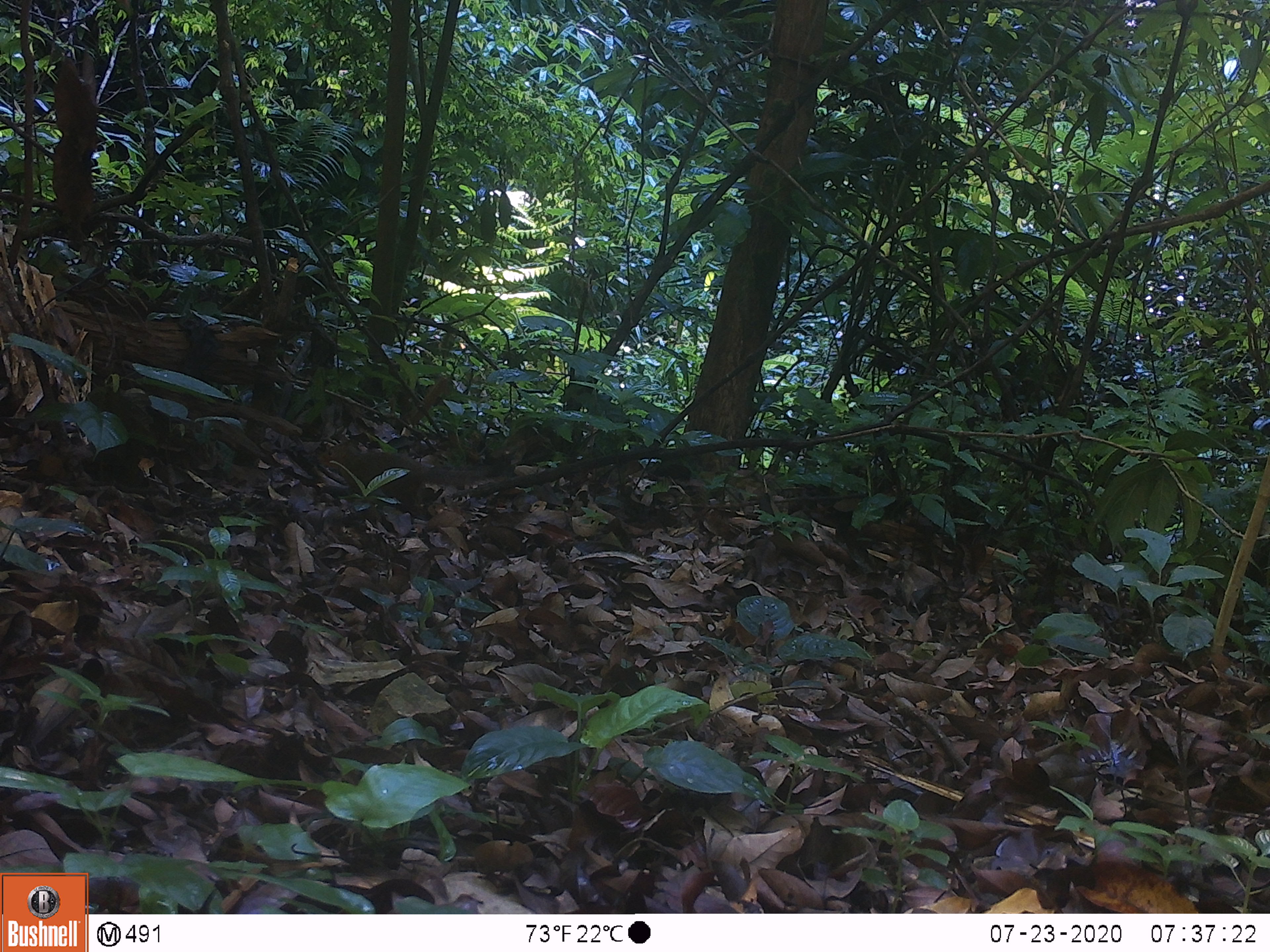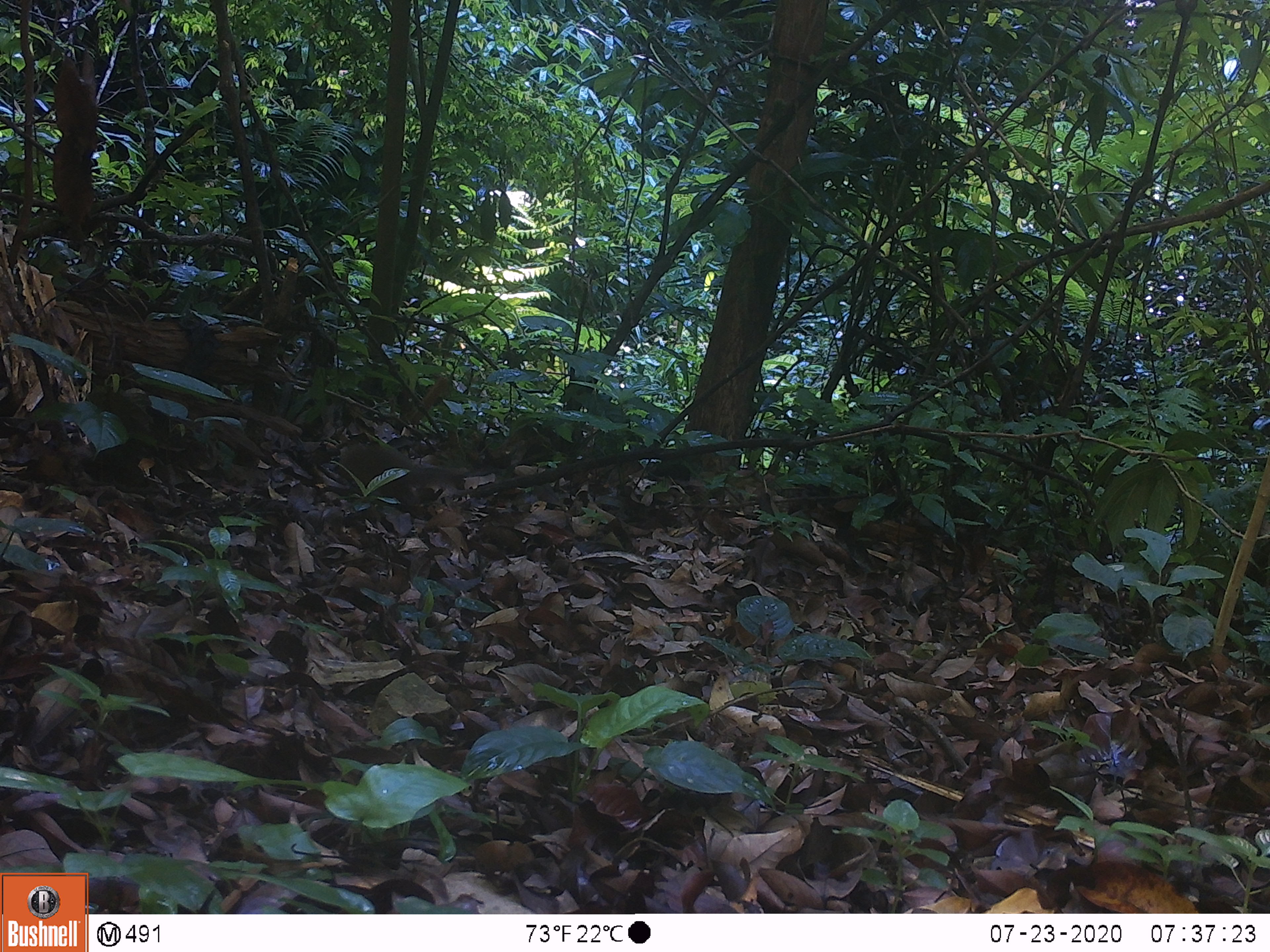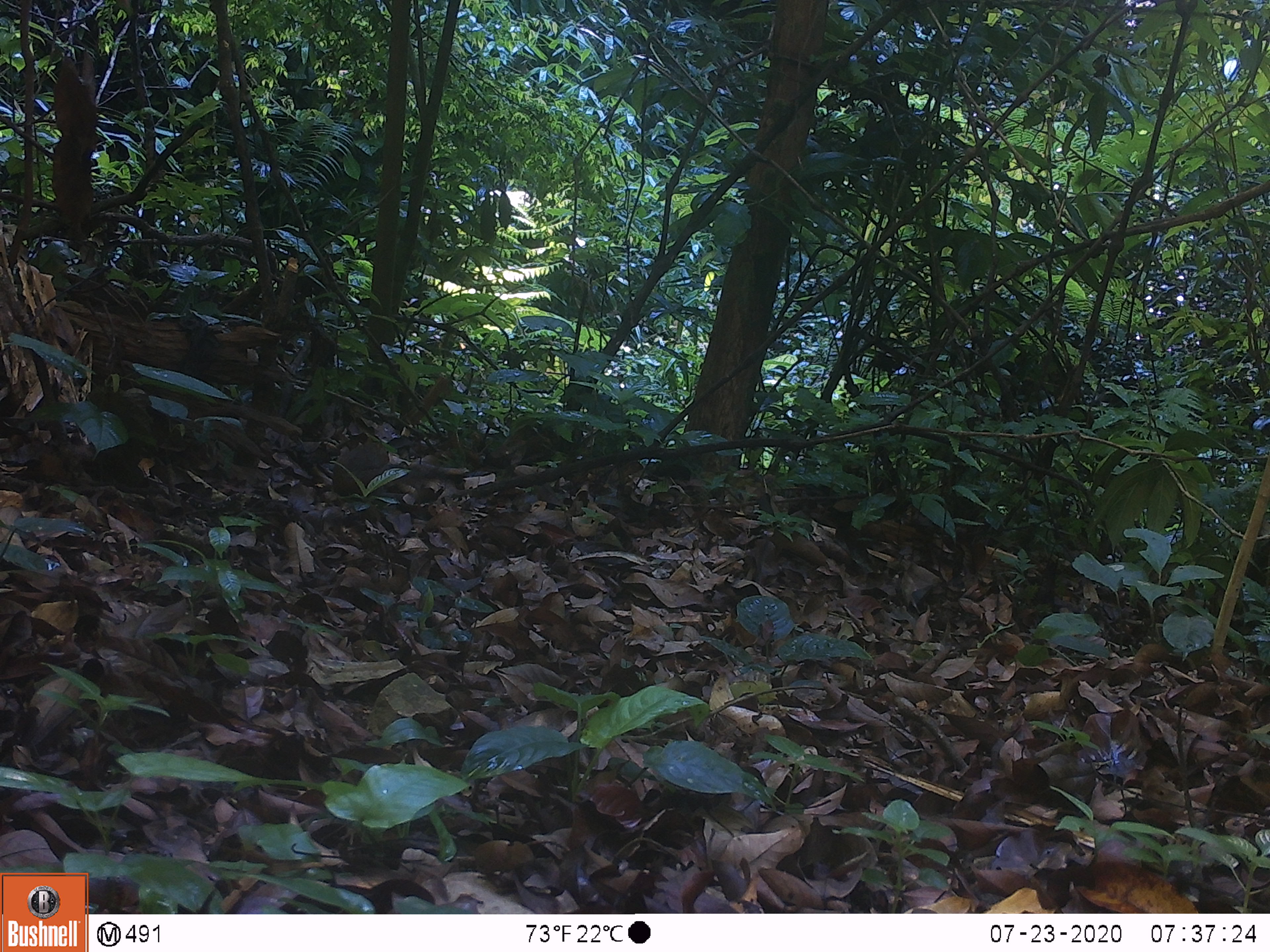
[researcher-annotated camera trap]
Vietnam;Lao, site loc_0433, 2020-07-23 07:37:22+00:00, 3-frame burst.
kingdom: Animalia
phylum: Chordata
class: Mammalia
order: Rodentia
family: Sciuridae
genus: Dremomys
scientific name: Dremomys rufigenis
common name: red-cheeked squirrel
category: red cheeked squirrel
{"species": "red cheeked squirrel (red-cheeked squirrel) (Dremomys rufigenis)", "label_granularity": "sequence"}